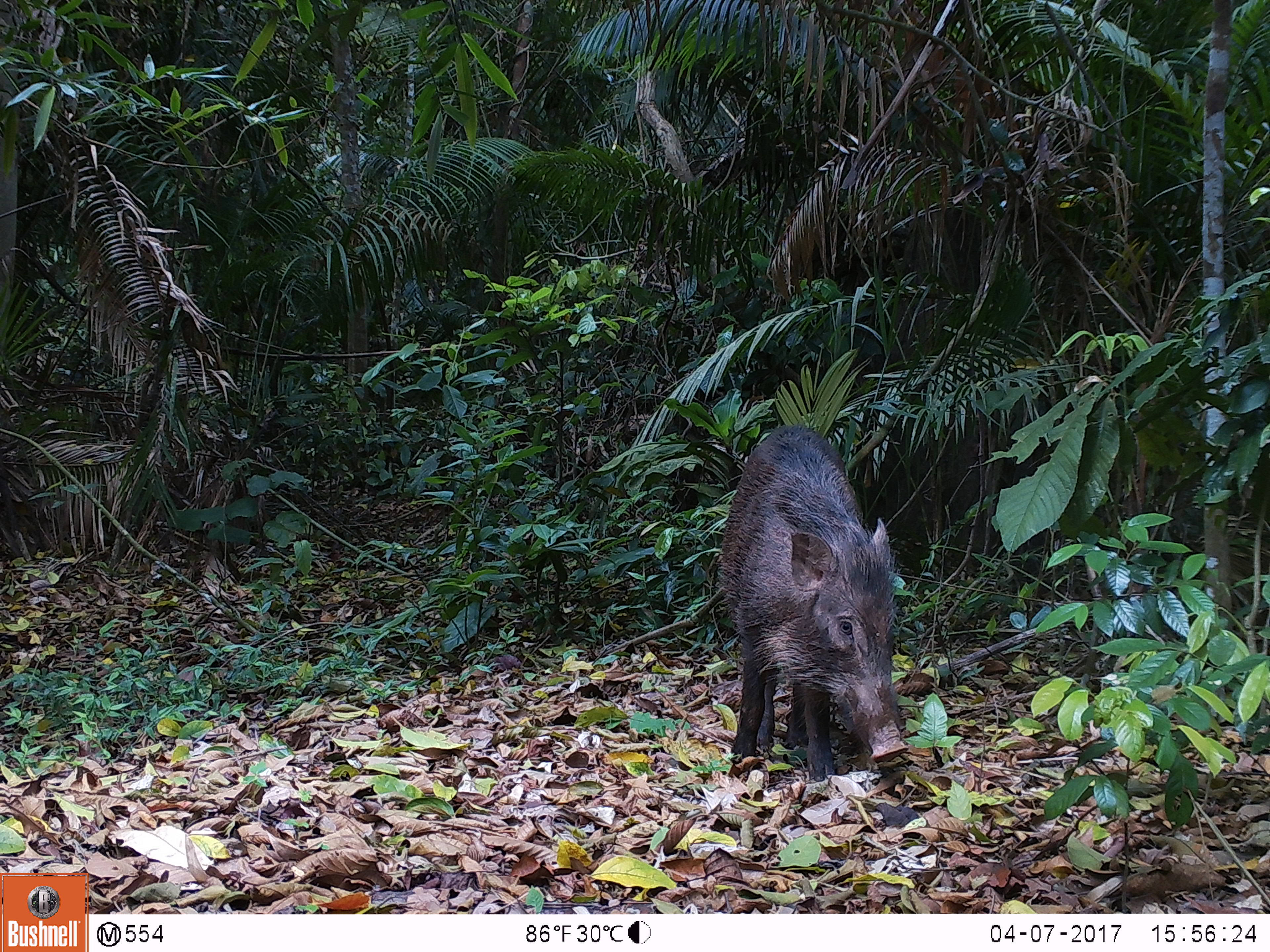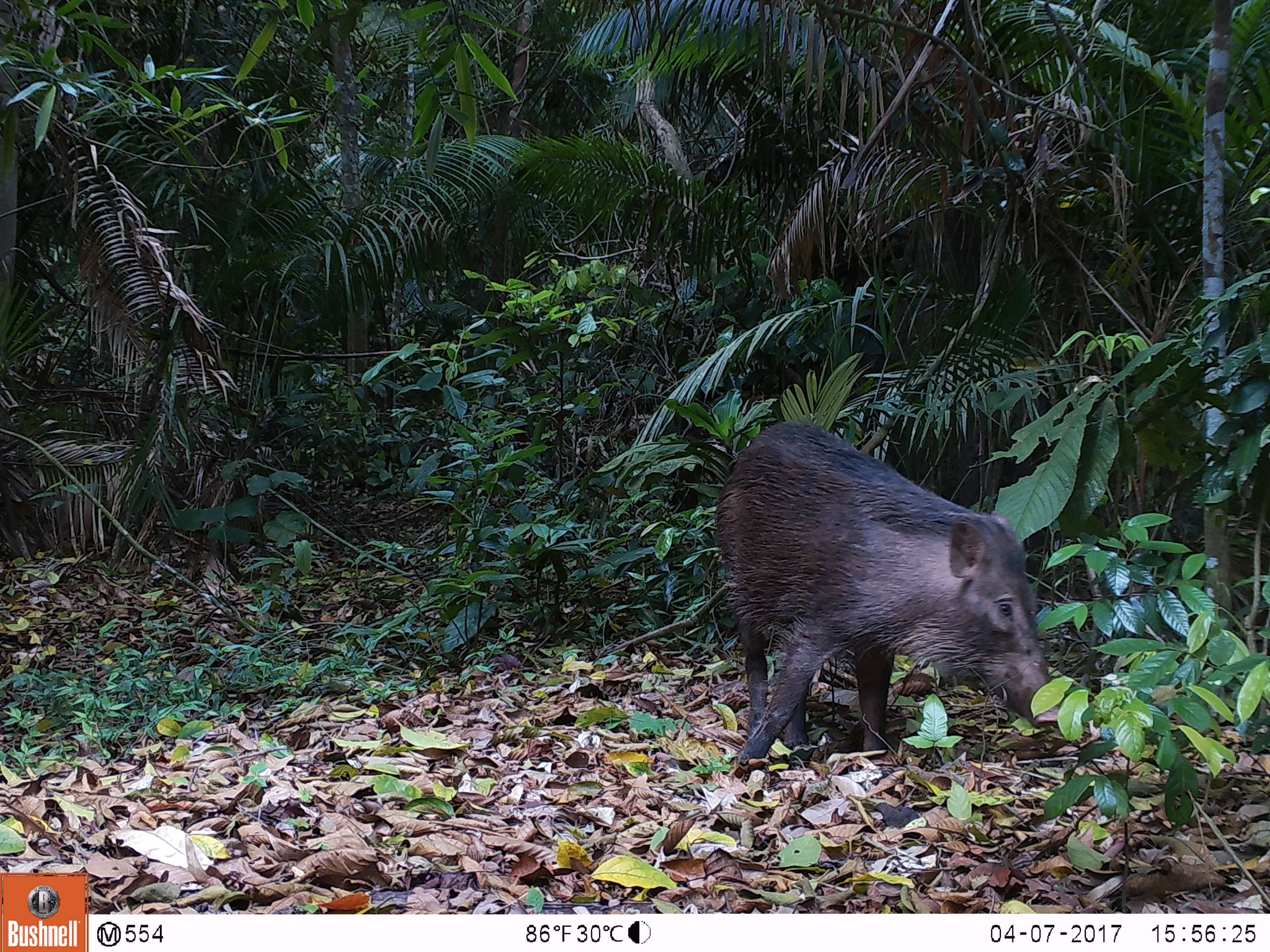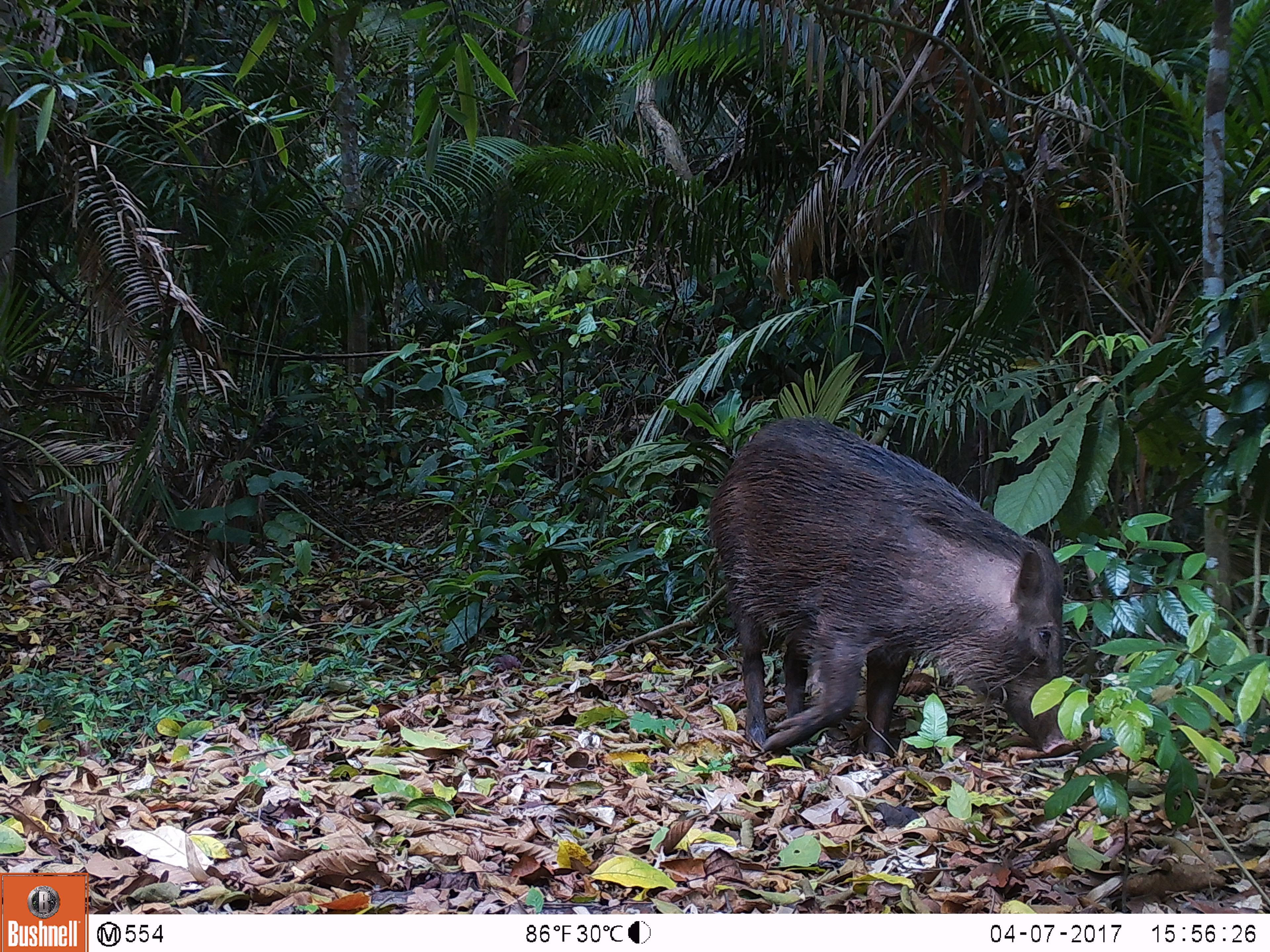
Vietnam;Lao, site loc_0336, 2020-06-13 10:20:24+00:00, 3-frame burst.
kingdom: Animalia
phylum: Chordata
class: Mammalia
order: Artiodactyla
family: Suidae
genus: Sus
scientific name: Sus scrofa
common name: eurasian wild pig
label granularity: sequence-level